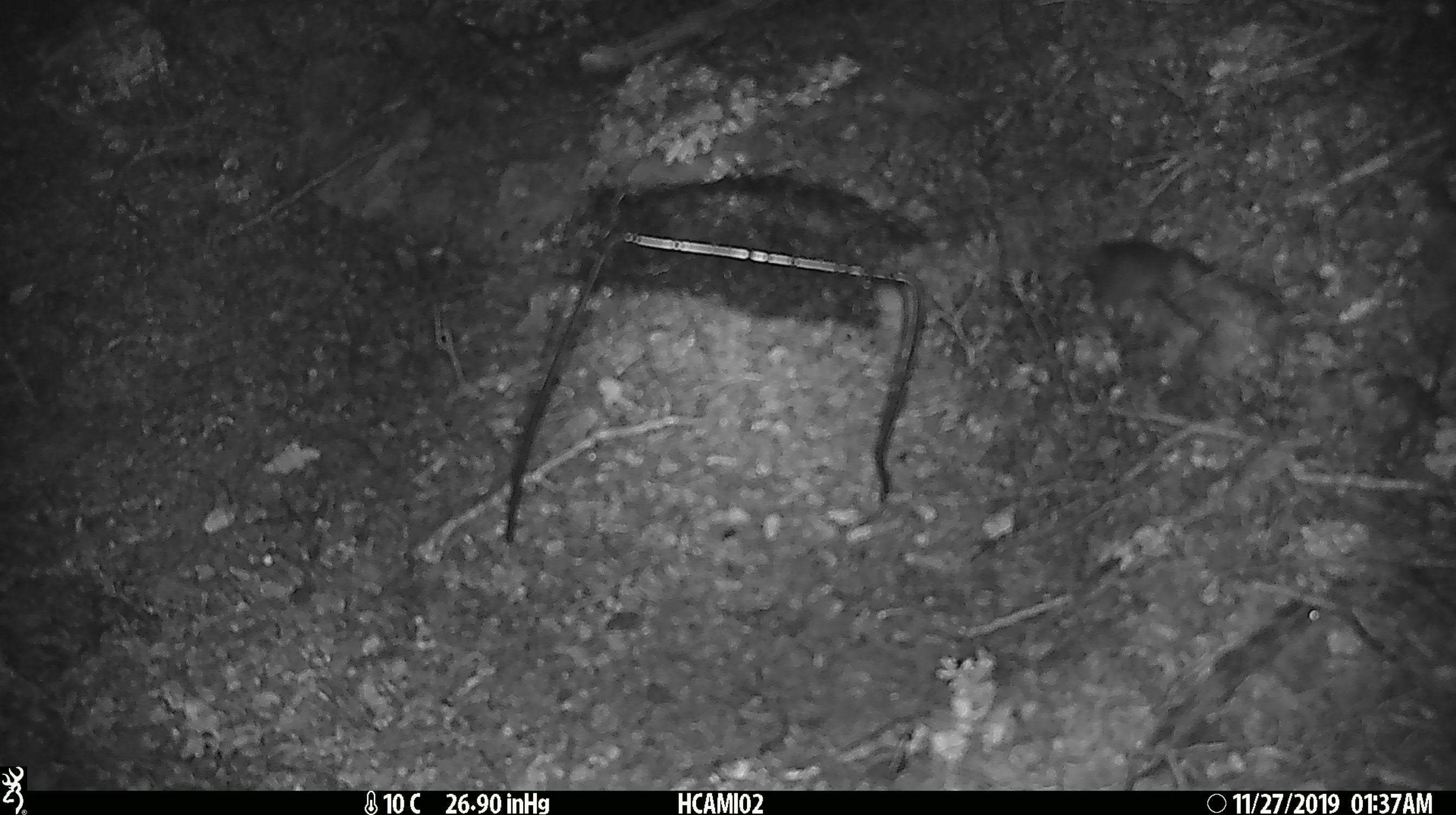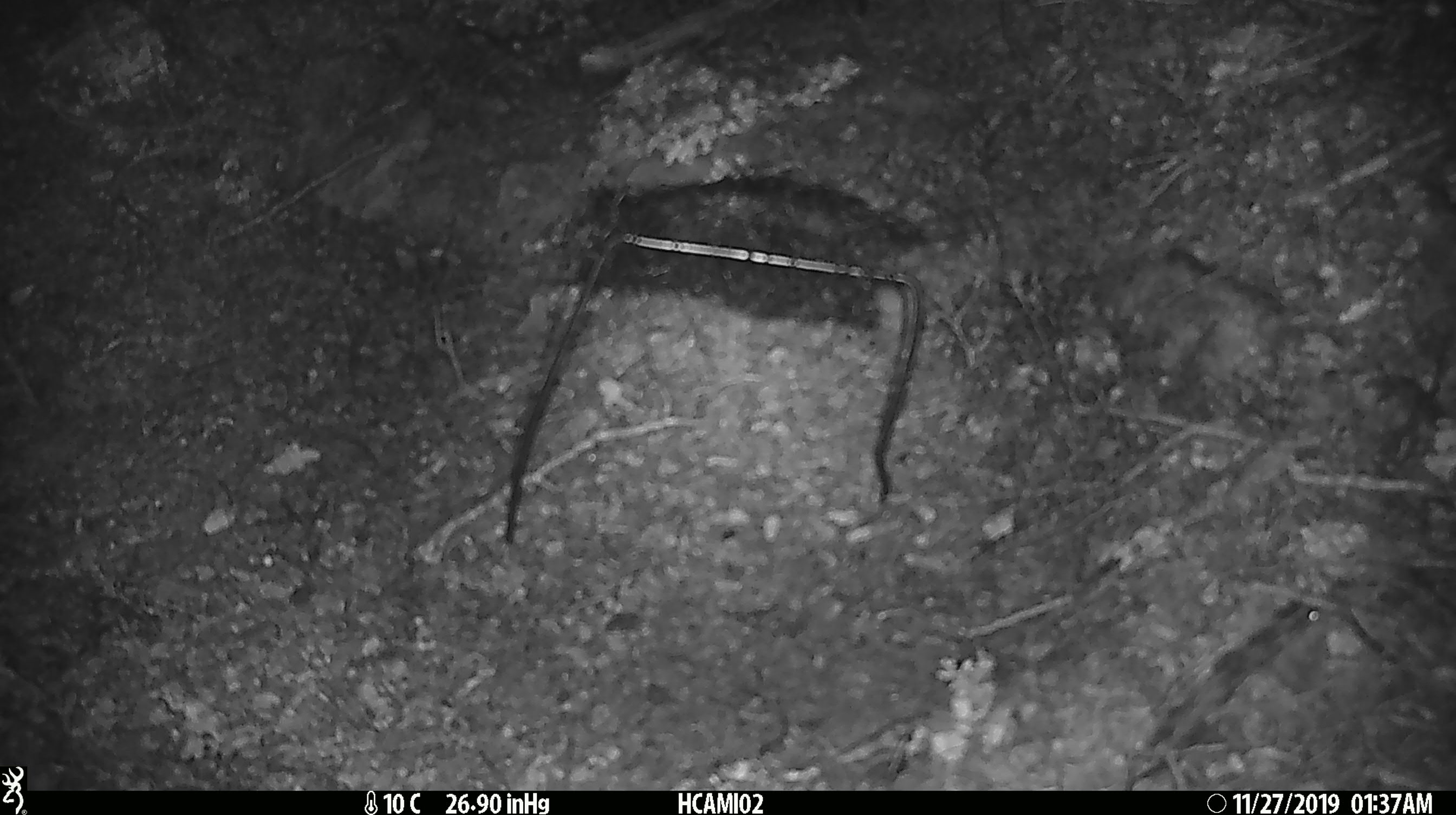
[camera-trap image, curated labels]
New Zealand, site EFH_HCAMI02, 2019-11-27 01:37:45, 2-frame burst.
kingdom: Animalia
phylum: Chordata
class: Mammalia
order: Rodentia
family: Muridae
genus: Mus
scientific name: Mus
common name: mouse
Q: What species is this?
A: Mouse (Mus).